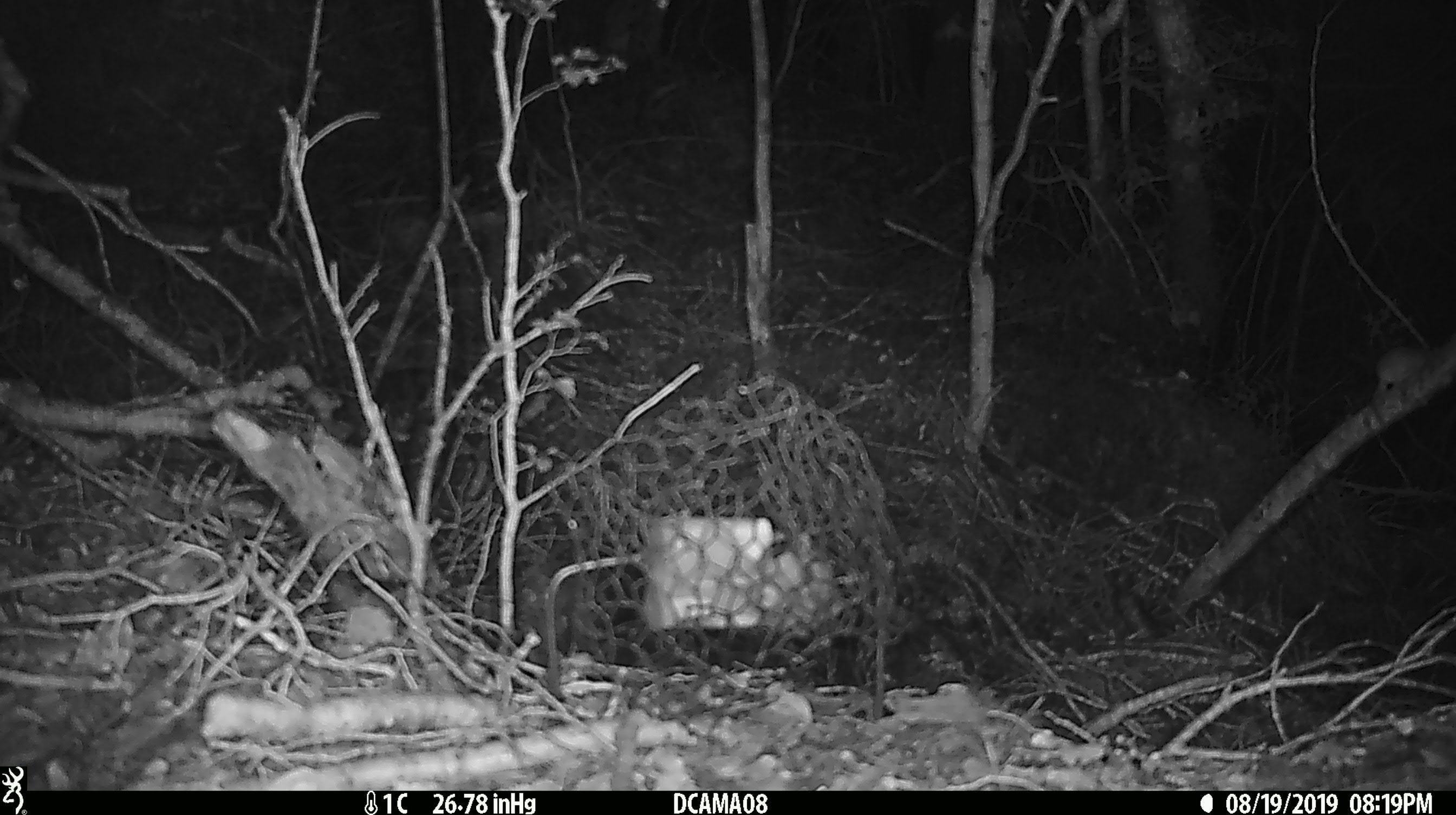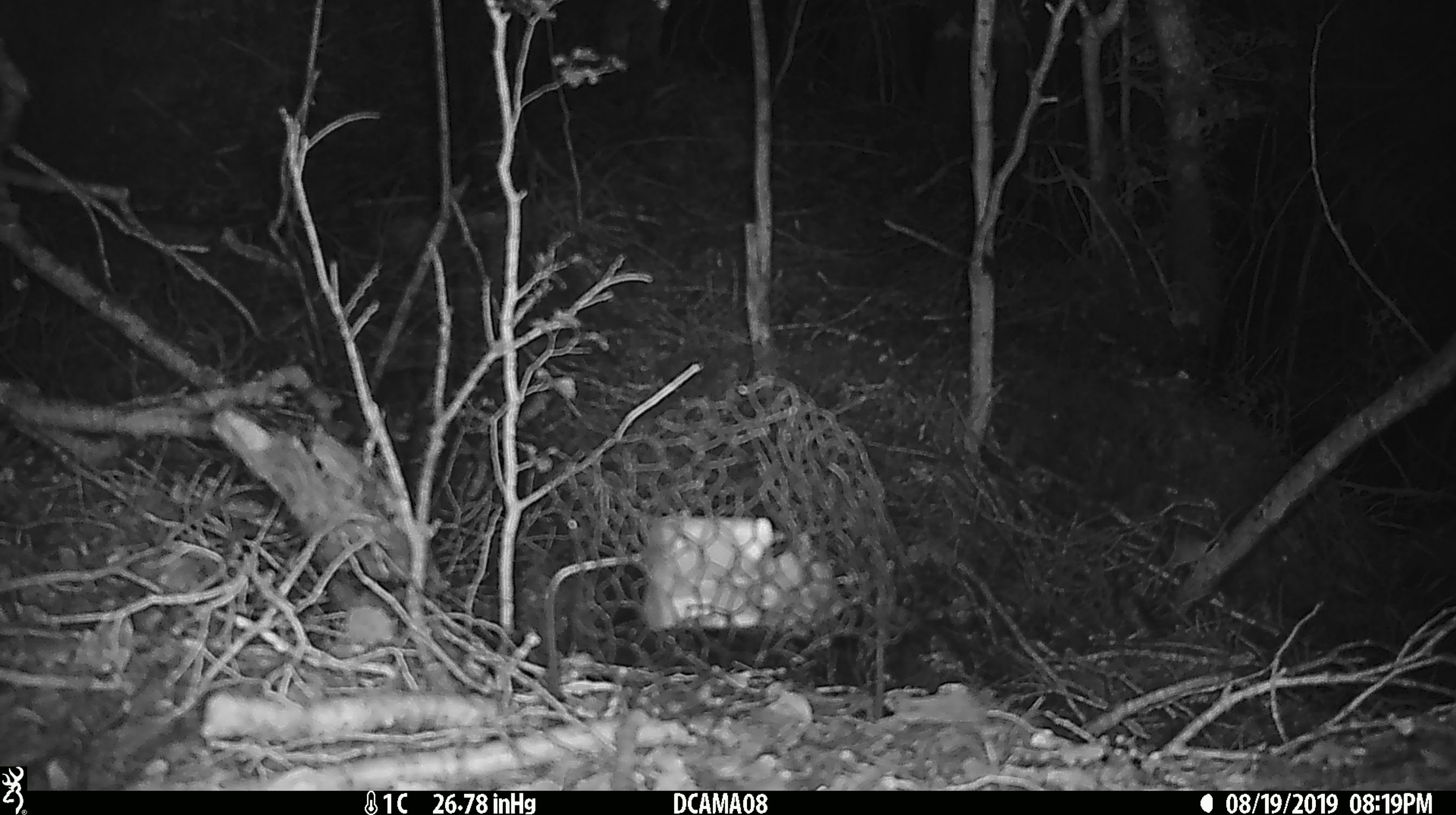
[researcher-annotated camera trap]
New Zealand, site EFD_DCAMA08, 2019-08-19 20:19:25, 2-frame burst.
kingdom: Animalia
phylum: Chordata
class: Mammalia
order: Rodentia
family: Muridae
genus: Mus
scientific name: Mus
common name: mouse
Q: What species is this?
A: Mouse (Mus).